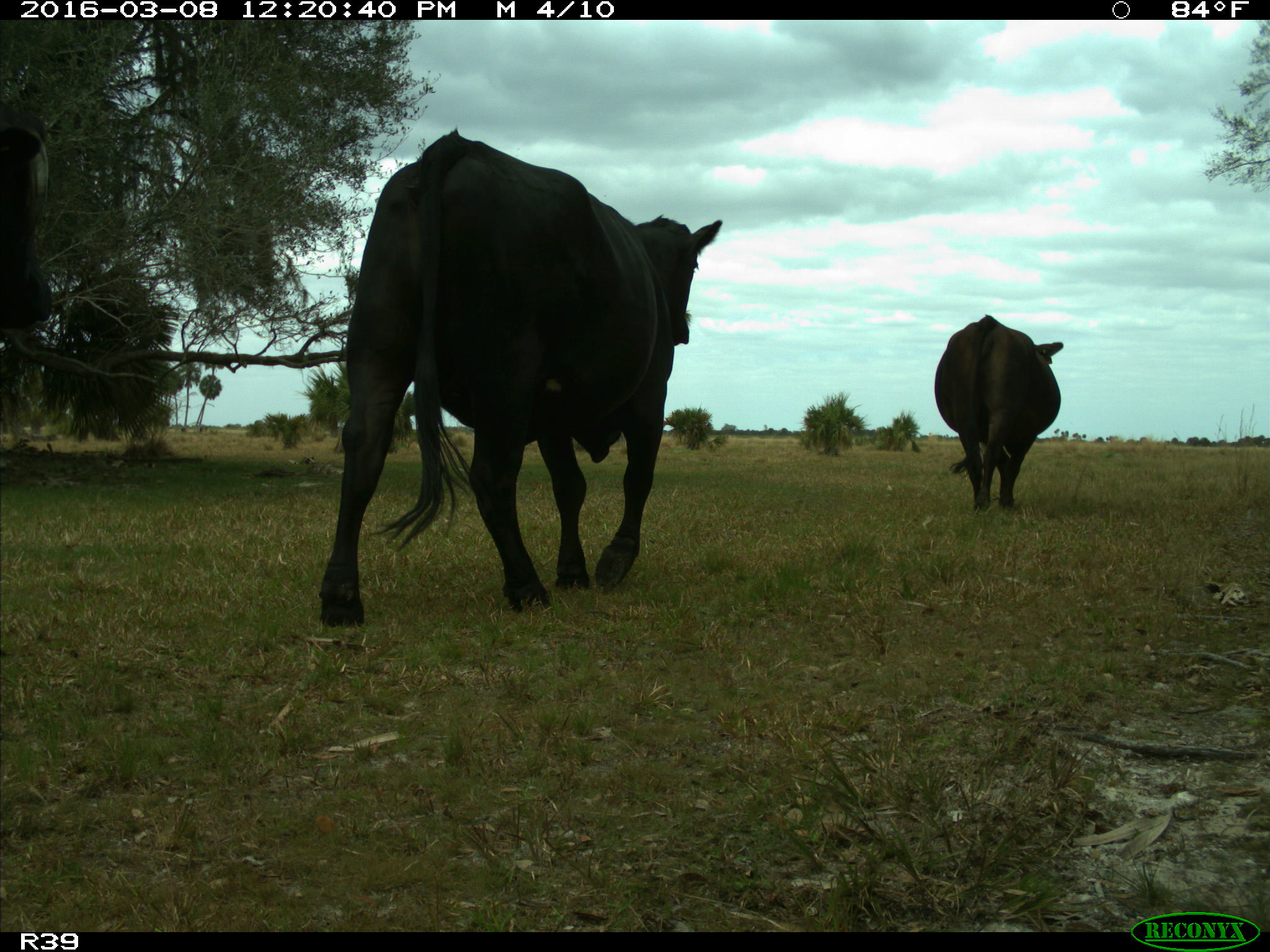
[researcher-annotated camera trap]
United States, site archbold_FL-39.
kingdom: Animalia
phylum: Chordata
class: Mammalia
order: Artiodactyla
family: Bovidae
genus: Bos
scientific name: Bos taurus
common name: domestic cow